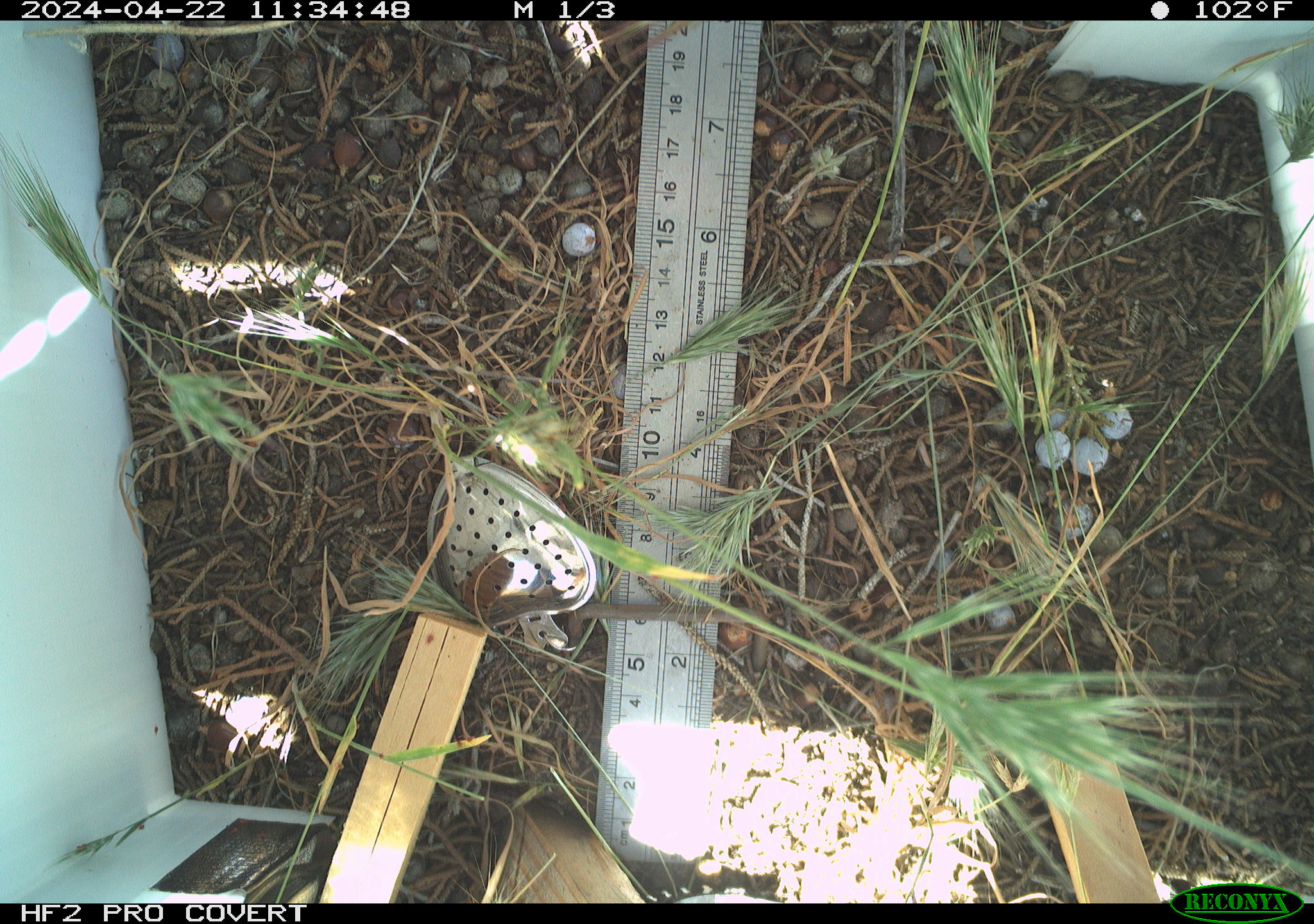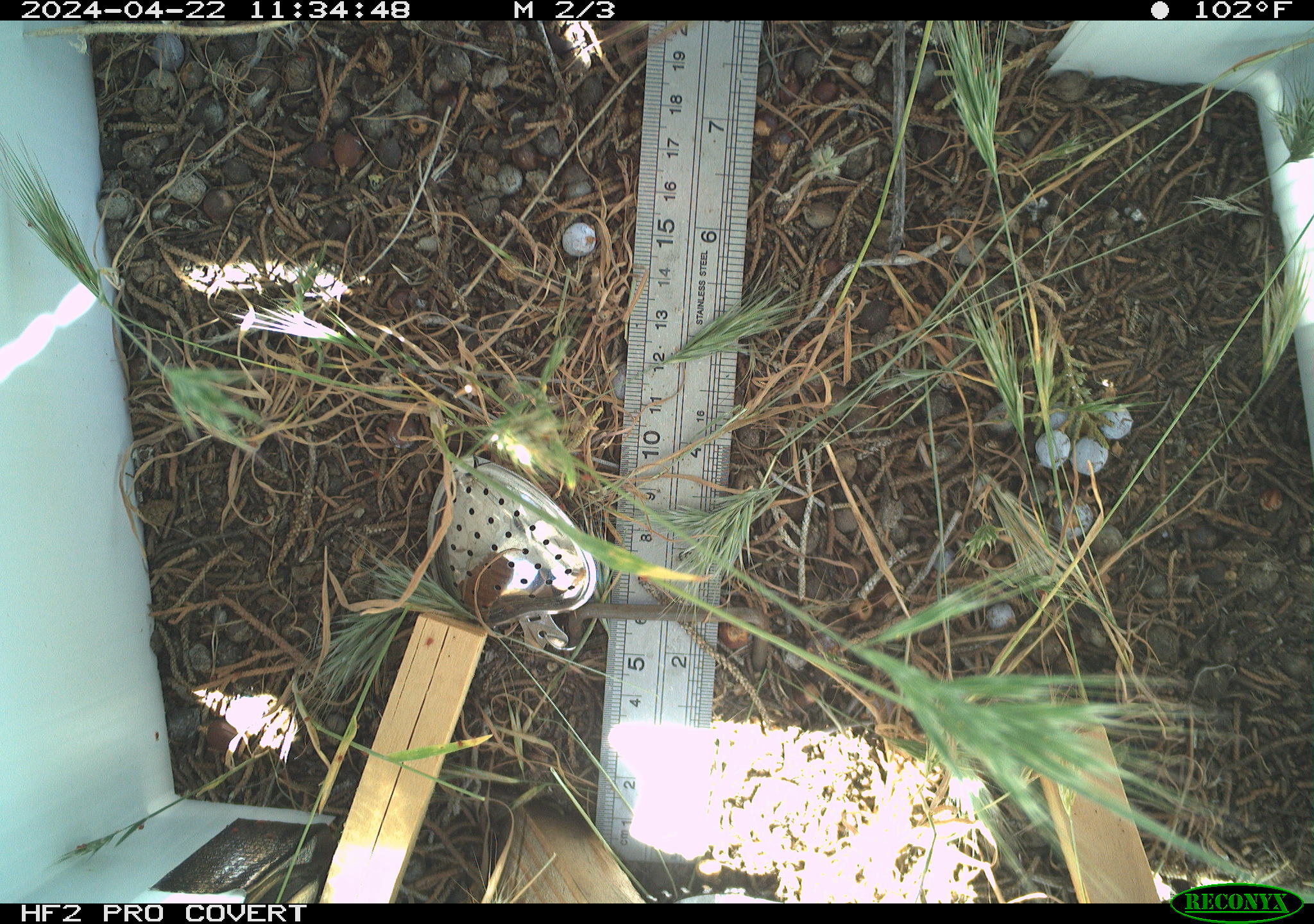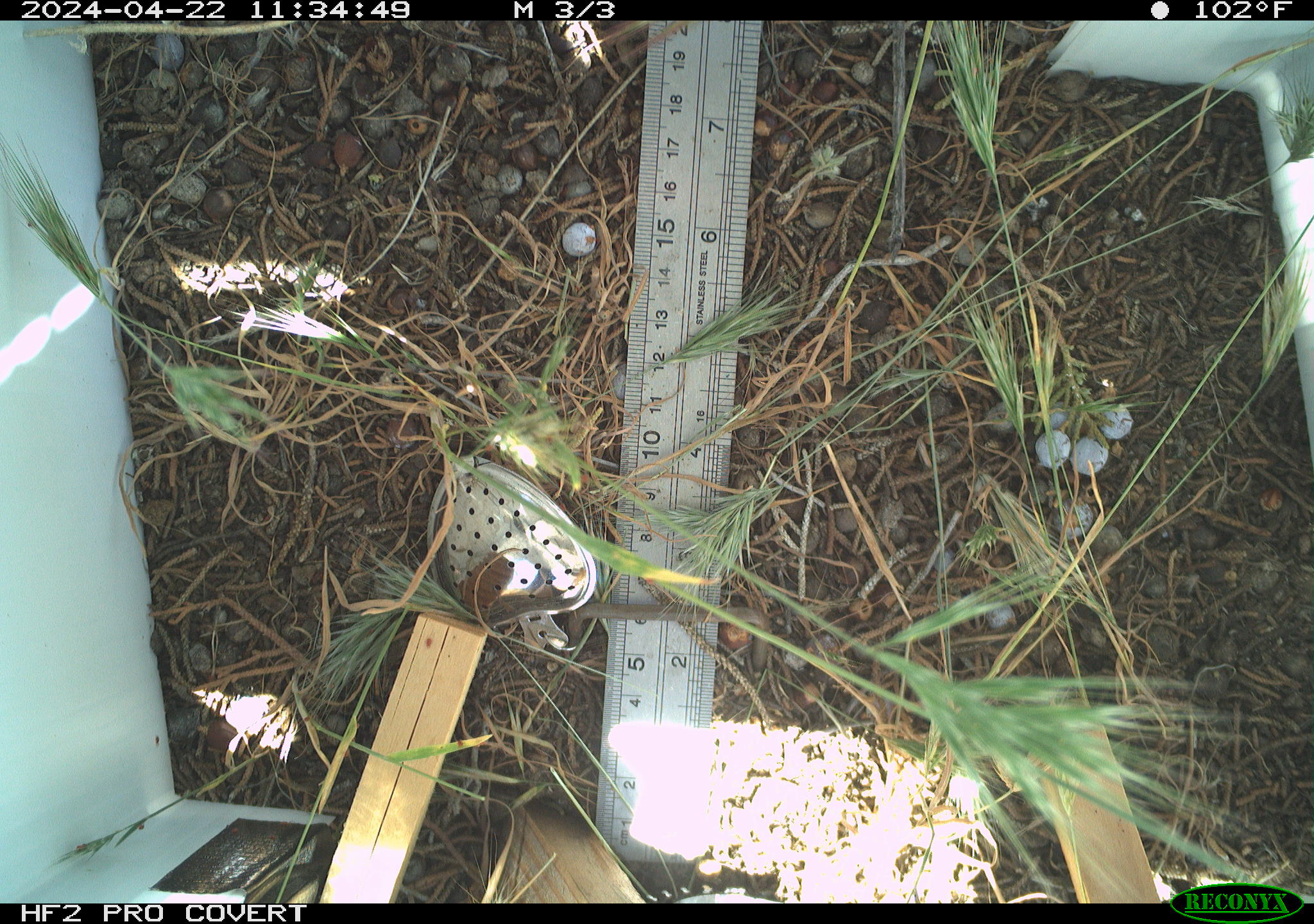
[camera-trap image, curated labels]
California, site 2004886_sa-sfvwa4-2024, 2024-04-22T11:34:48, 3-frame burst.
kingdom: Animalia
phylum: Arthropoda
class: Insecta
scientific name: Insecta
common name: insect